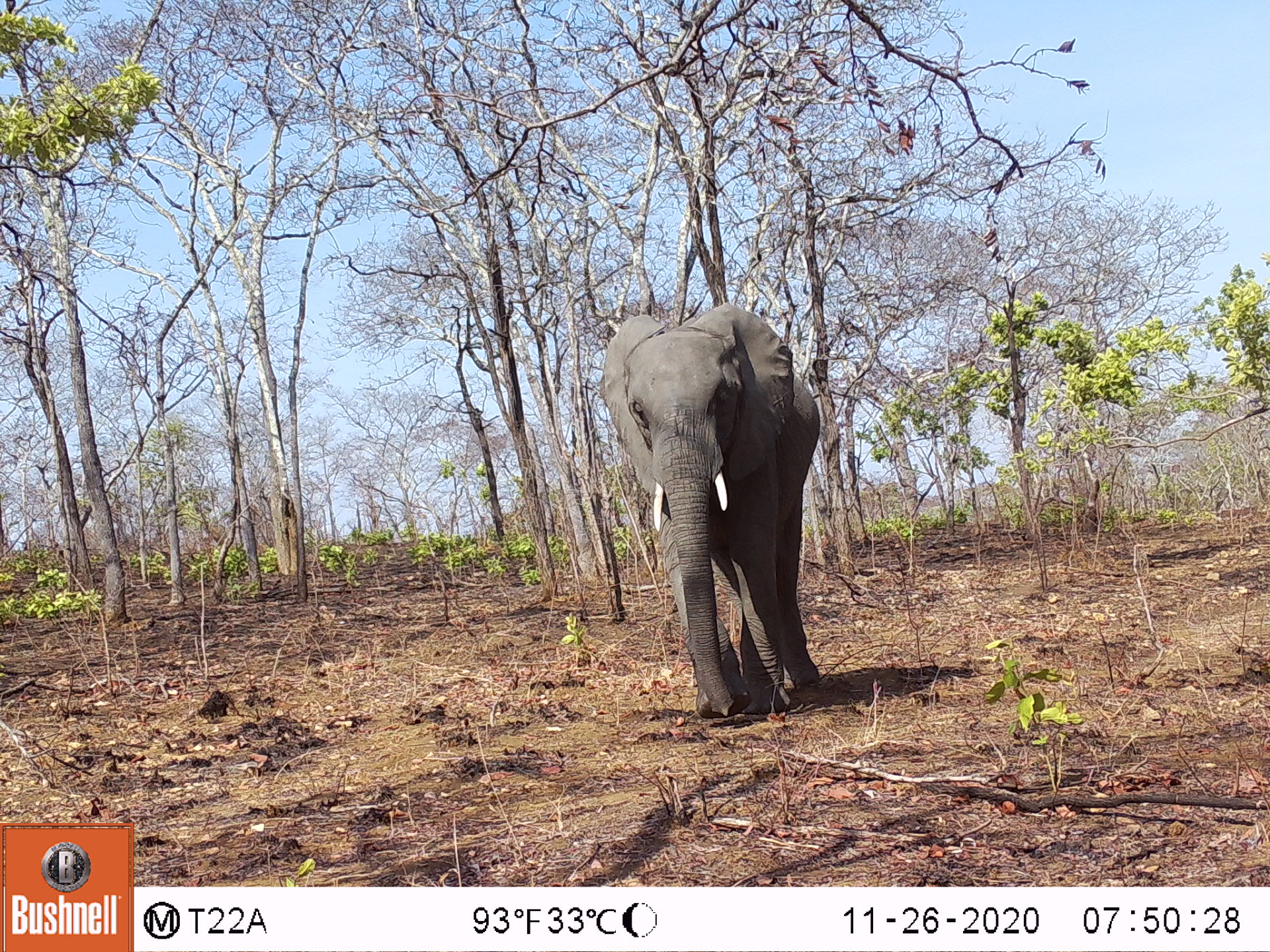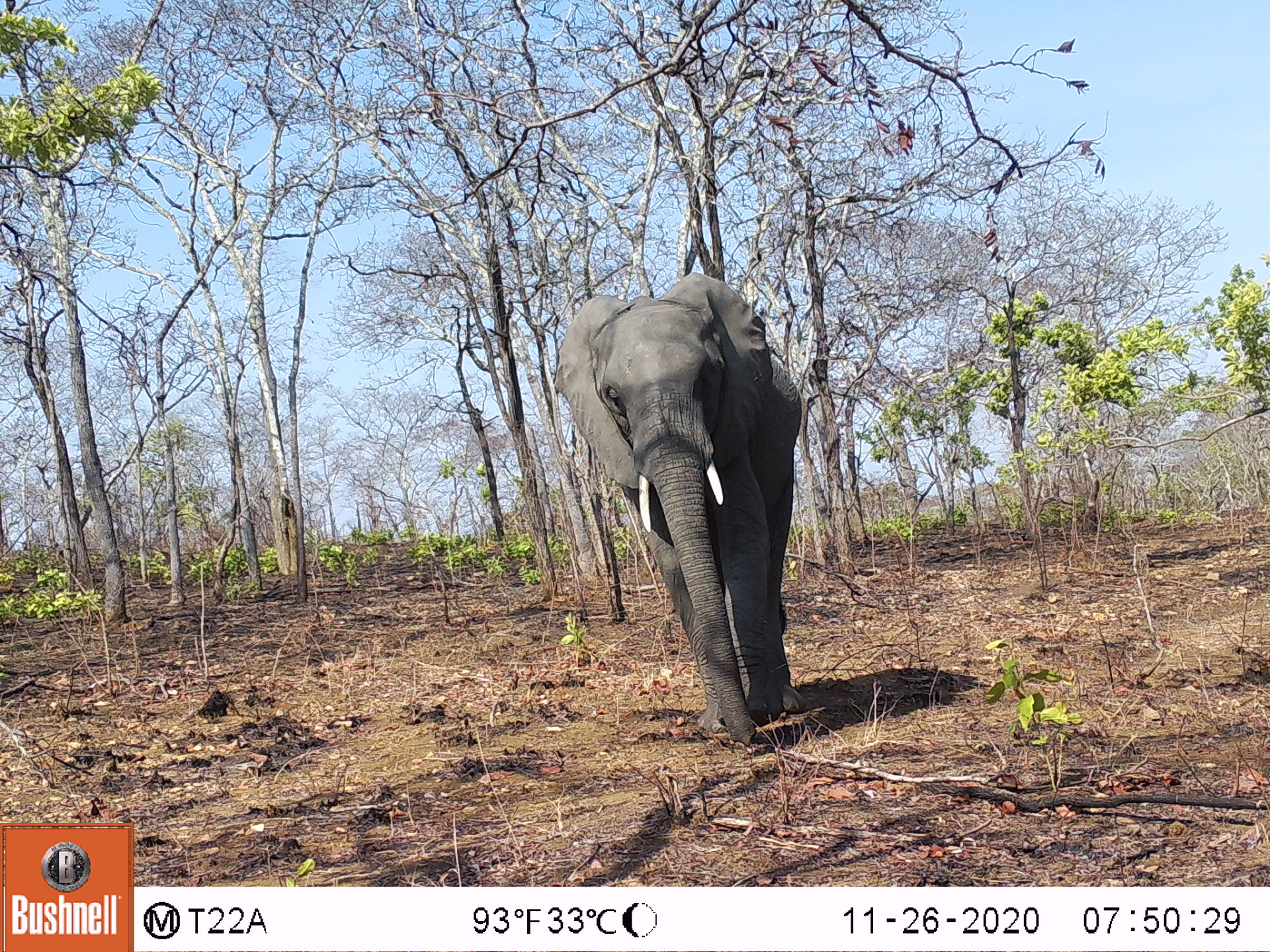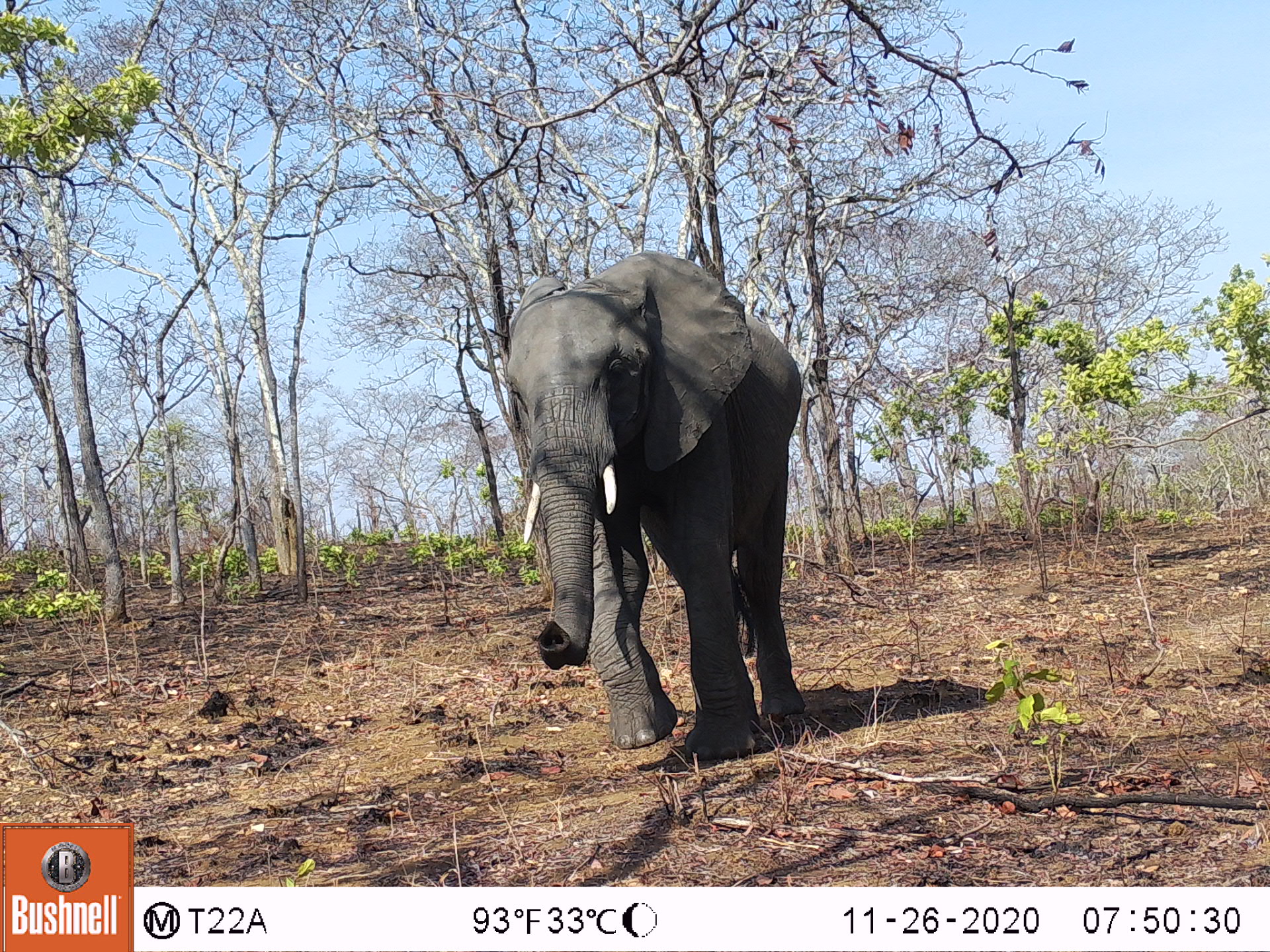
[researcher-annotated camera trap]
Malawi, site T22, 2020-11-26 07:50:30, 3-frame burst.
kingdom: Animalia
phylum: Chordata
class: Mammalia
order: Proboscidea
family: Elephantidae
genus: Loxodonta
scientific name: Loxodonta africana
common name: african savanna elephant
African savanna elephant (Loxodonta africana), count 1.